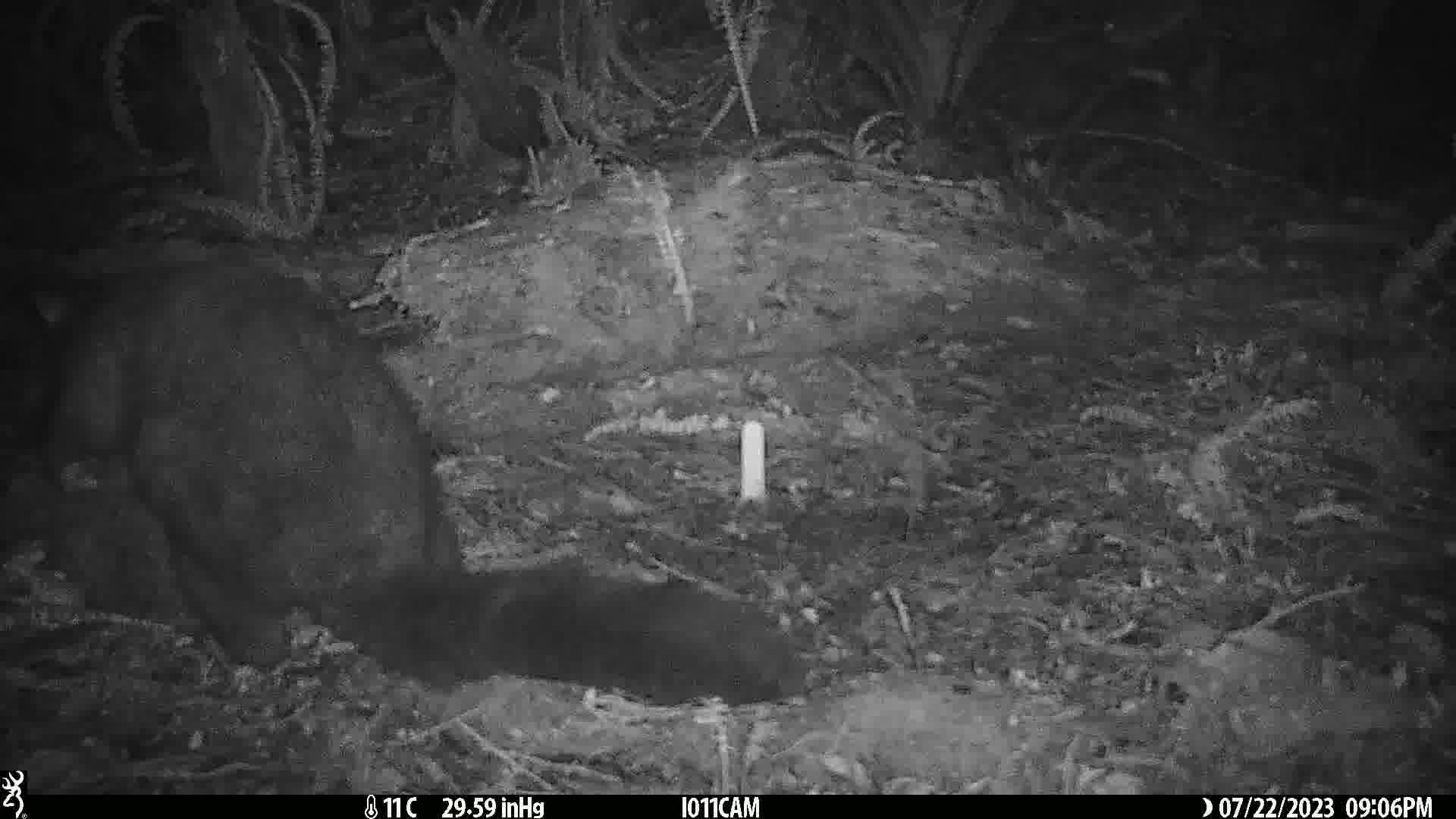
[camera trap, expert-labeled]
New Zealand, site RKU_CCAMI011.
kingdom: Animalia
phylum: Chordata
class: Mammalia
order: Diprotodontia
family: Phalangeridae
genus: Trichosurus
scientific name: Trichosurus vulpecula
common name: common brushtail possum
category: possum